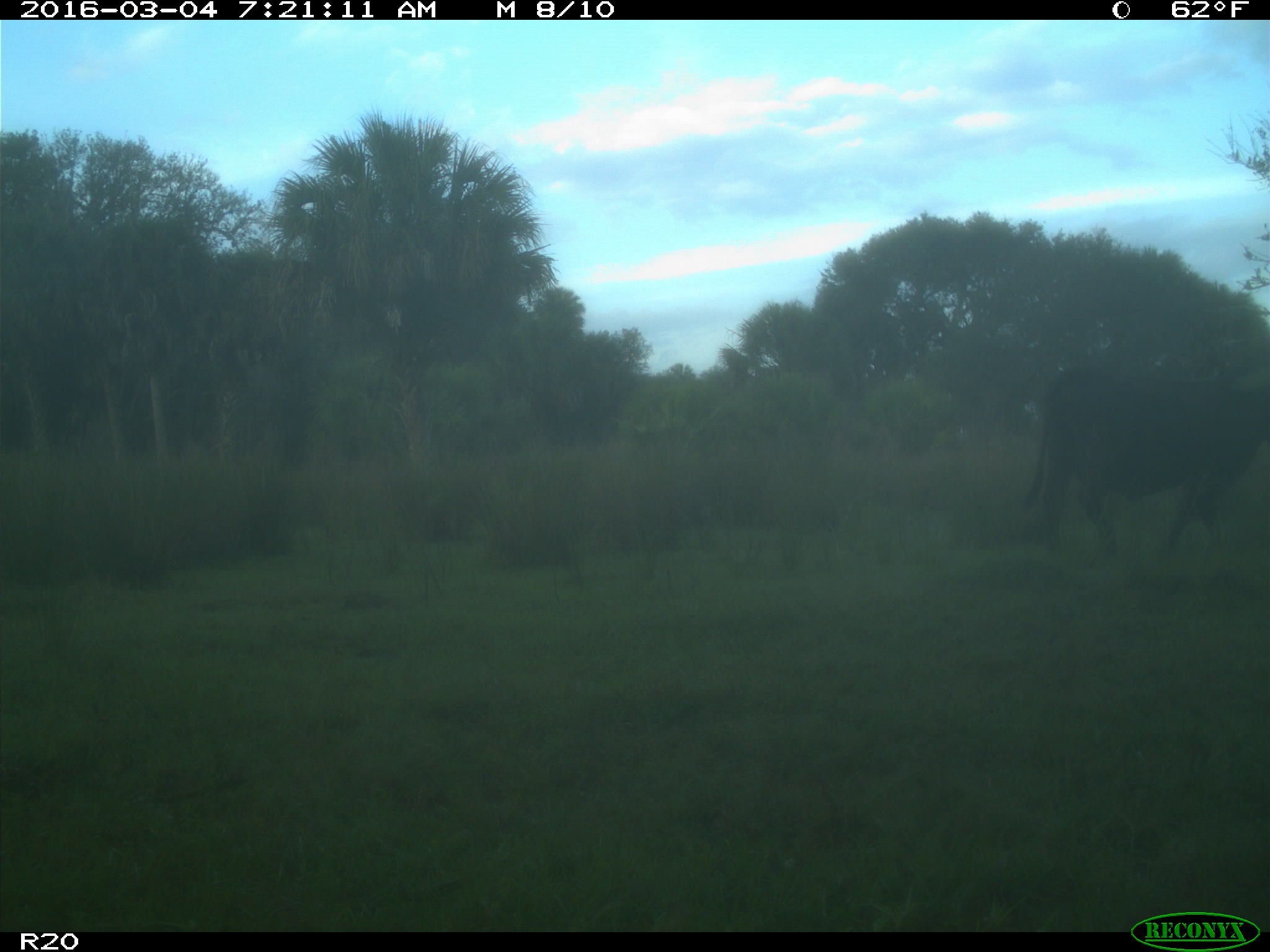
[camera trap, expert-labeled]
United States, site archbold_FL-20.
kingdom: Animalia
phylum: Chordata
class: Mammalia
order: Artiodactyla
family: Bovidae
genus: Bos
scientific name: Bos taurus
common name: domestic cow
Bos taurus (domestic cow).